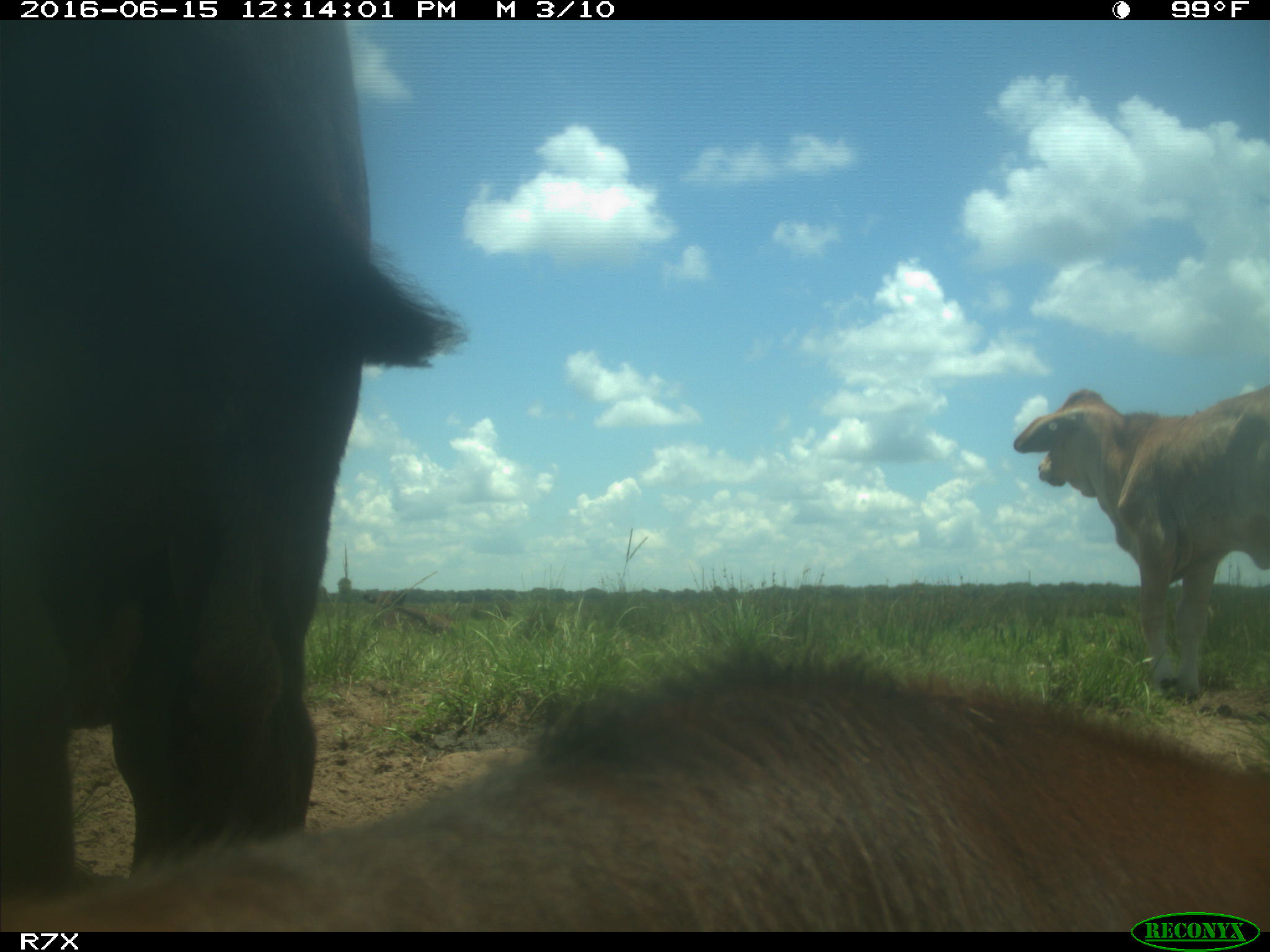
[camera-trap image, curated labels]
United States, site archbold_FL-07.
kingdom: Animalia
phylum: Chordata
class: Mammalia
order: Artiodactyla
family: Bovidae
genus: Bos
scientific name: Bos taurus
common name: domestic cow